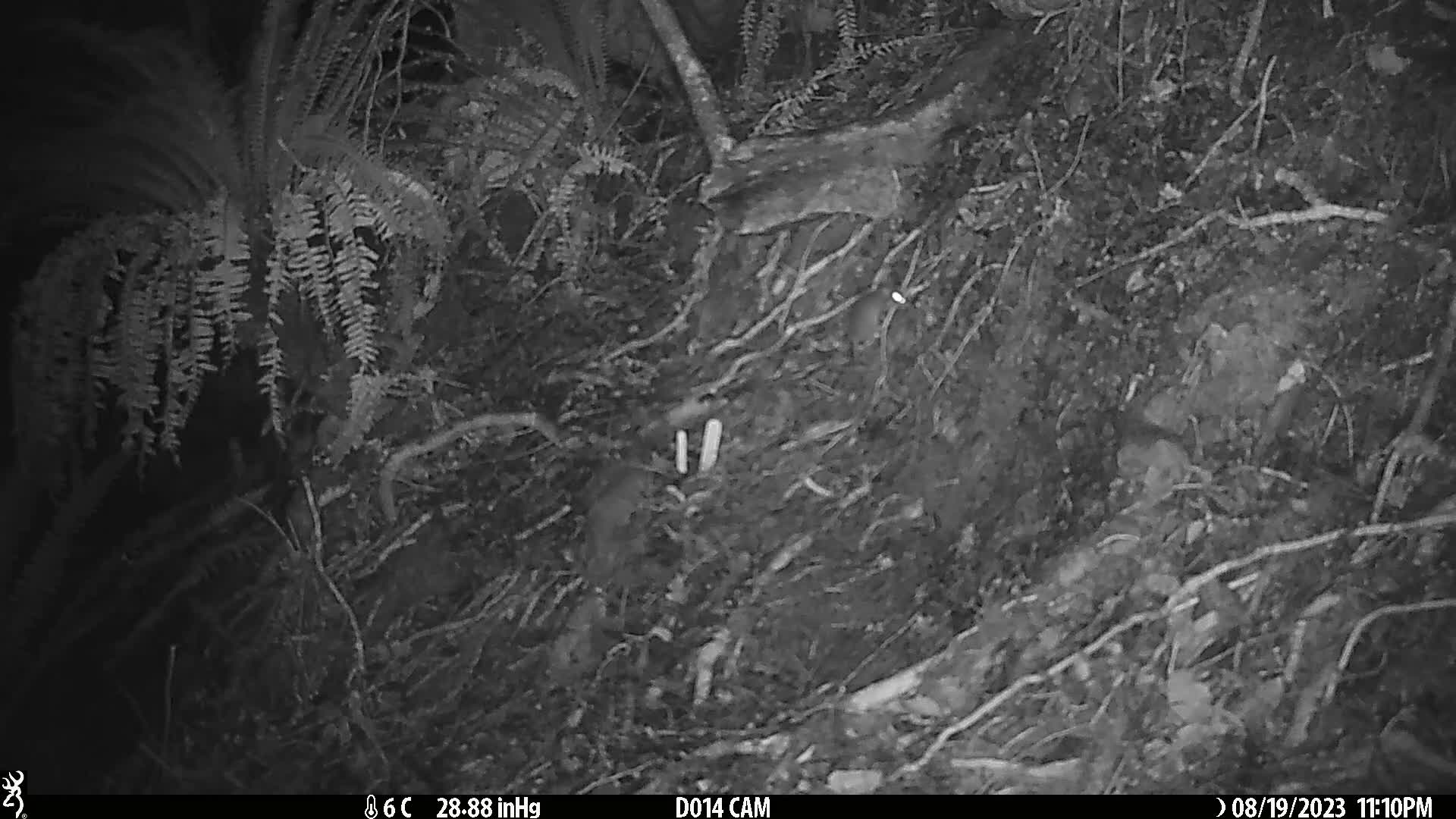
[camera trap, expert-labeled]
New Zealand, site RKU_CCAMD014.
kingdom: Animalia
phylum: Chordata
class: Mammalia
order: Rodentia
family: Muridae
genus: Rattus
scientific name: Rattus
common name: rat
Rat (Rattus).